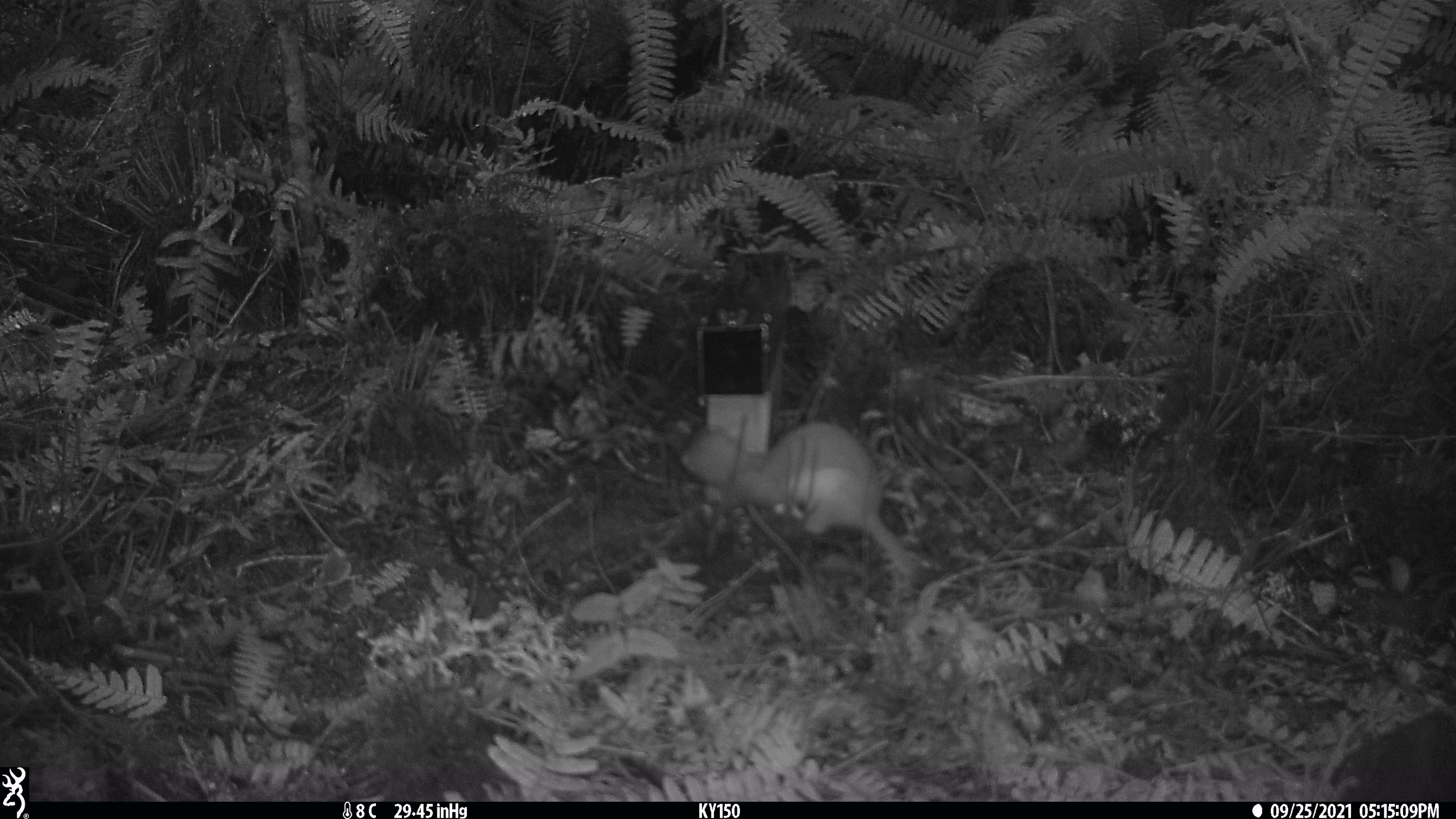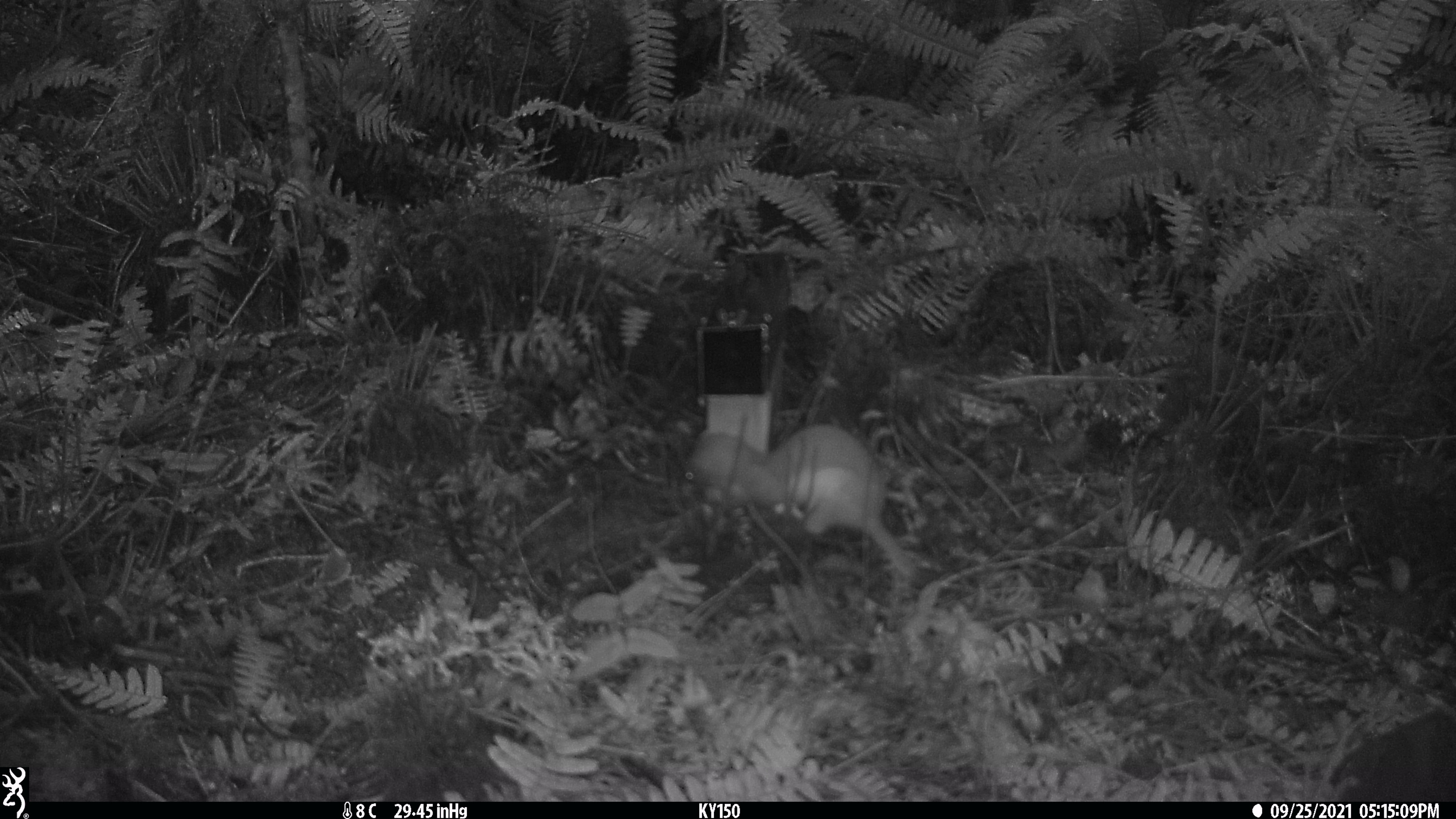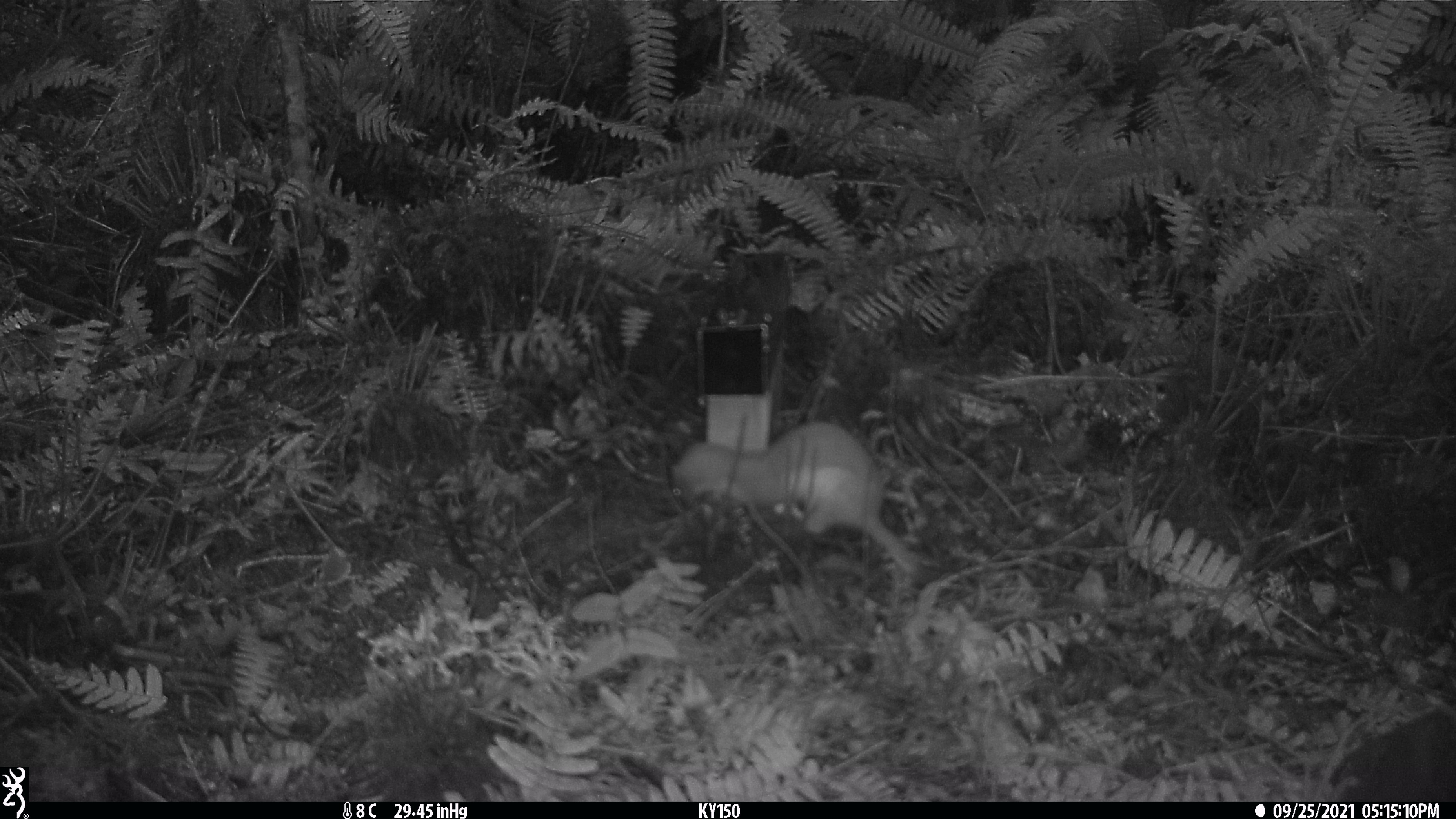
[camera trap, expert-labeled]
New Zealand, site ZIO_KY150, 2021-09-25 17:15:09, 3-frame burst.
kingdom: Animalia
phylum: Chordata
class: Mammalia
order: Carnivora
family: Mustelidae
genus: Mustela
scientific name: Mustela erminea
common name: stoat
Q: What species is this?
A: Stoat (Mustela erminea).